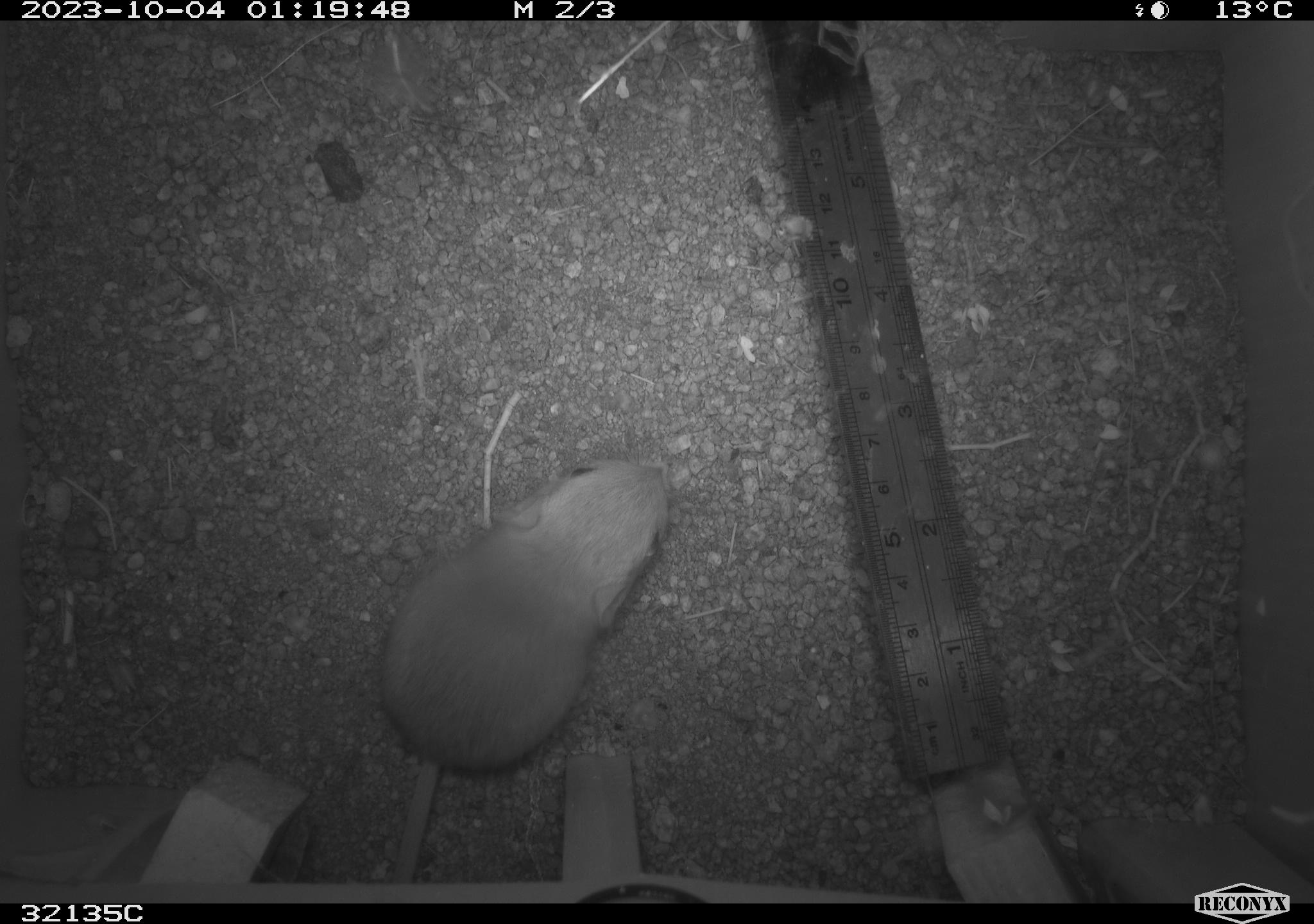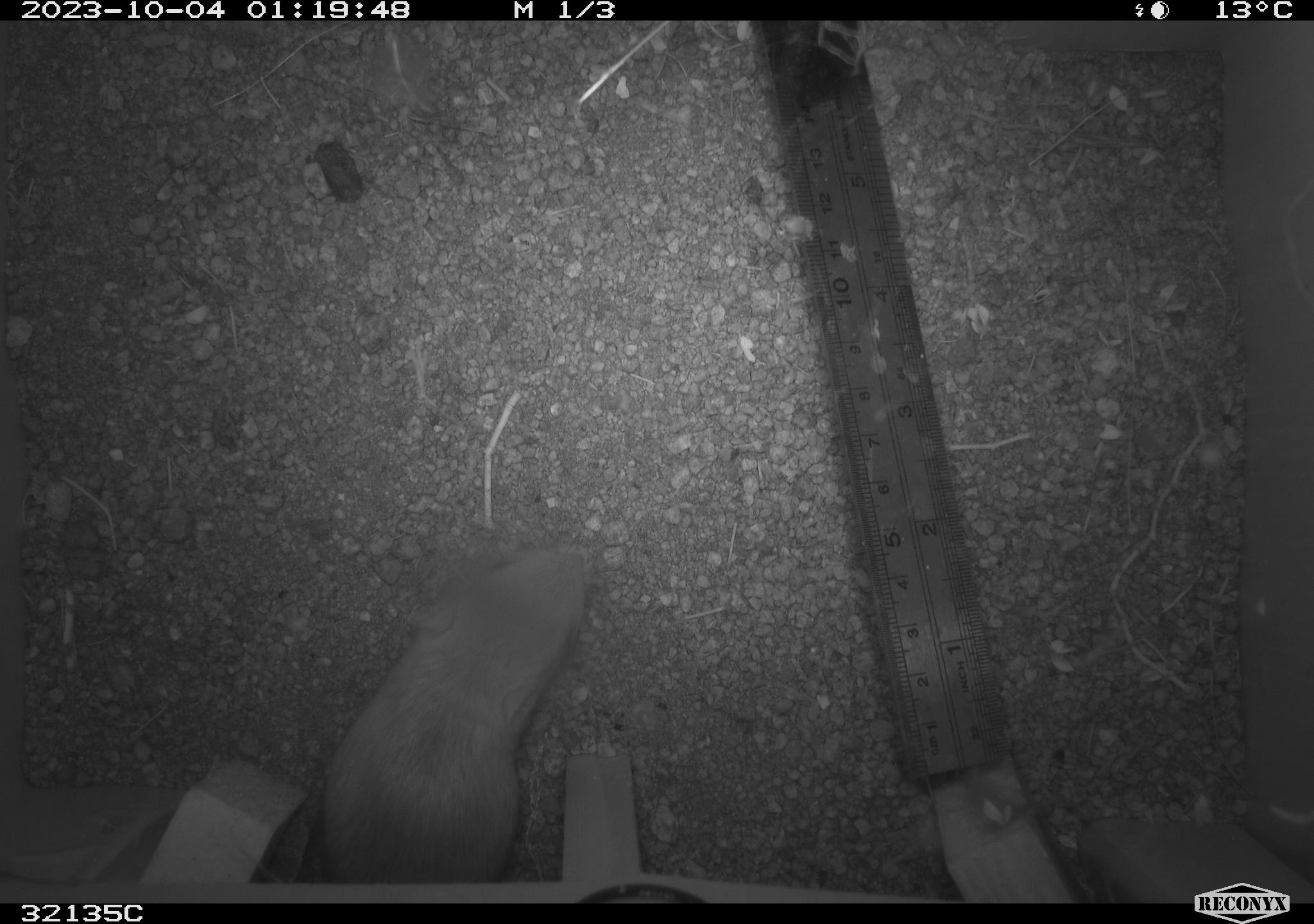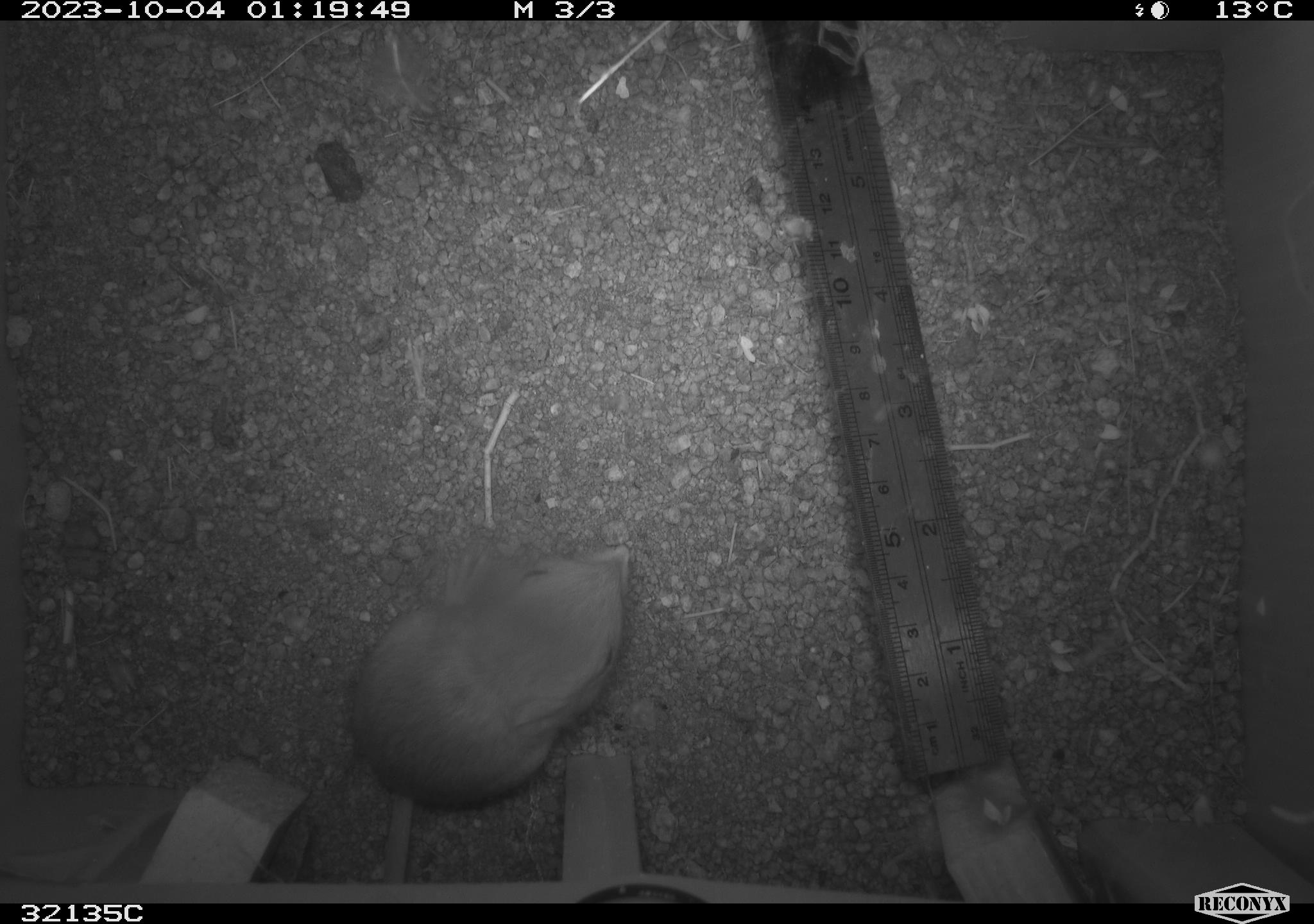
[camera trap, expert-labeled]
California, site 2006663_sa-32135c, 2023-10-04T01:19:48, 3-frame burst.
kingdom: Animalia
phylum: Chordata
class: Mammalia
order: Rodentia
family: Heteromyidae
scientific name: Heteromyidae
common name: kangaroo rats and pocket mice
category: heteromyidae family